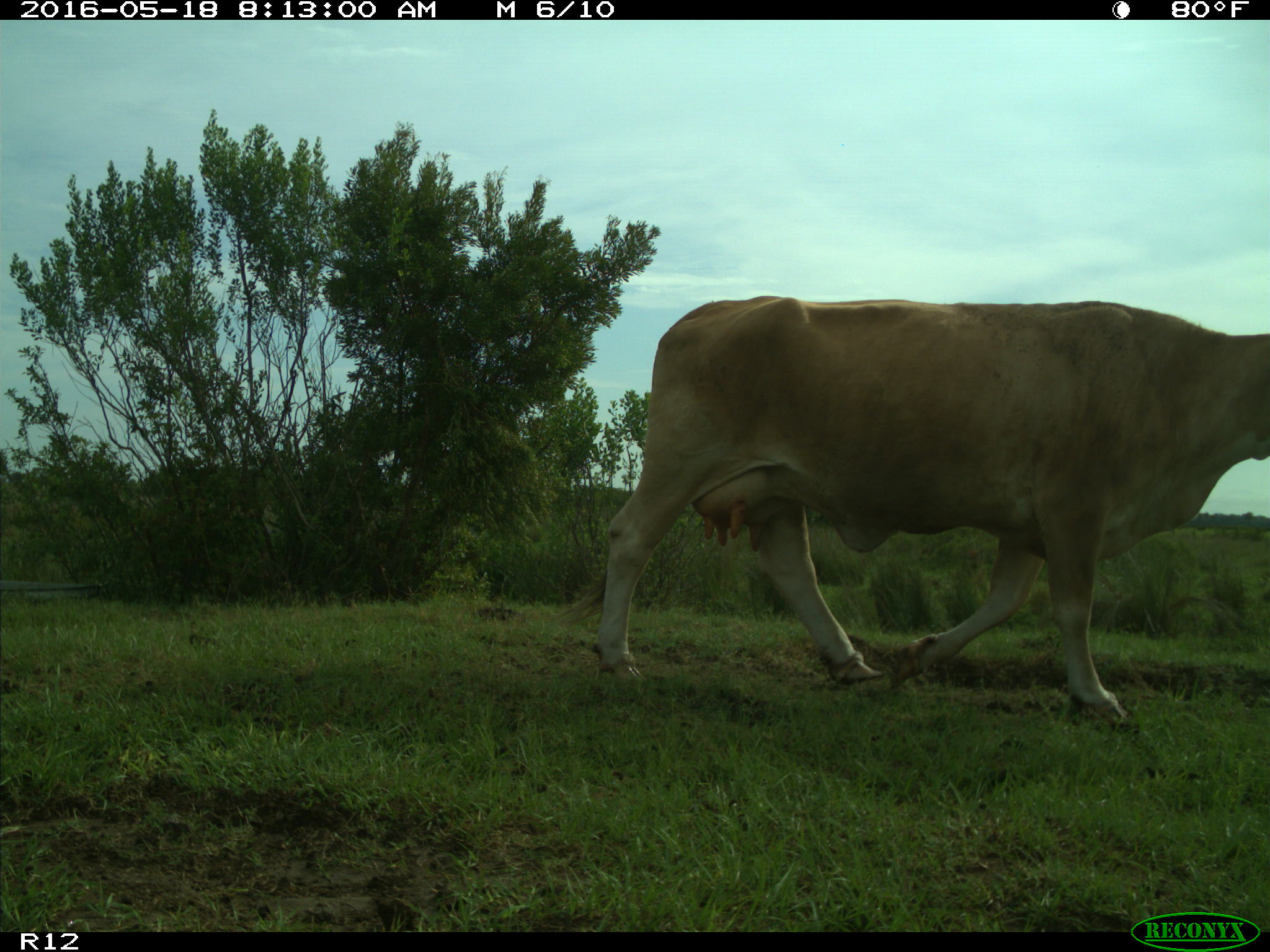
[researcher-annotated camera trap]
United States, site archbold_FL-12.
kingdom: Animalia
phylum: Chordata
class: Mammalia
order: Artiodactyla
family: Bovidae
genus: Bos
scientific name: Bos taurus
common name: domestic cow